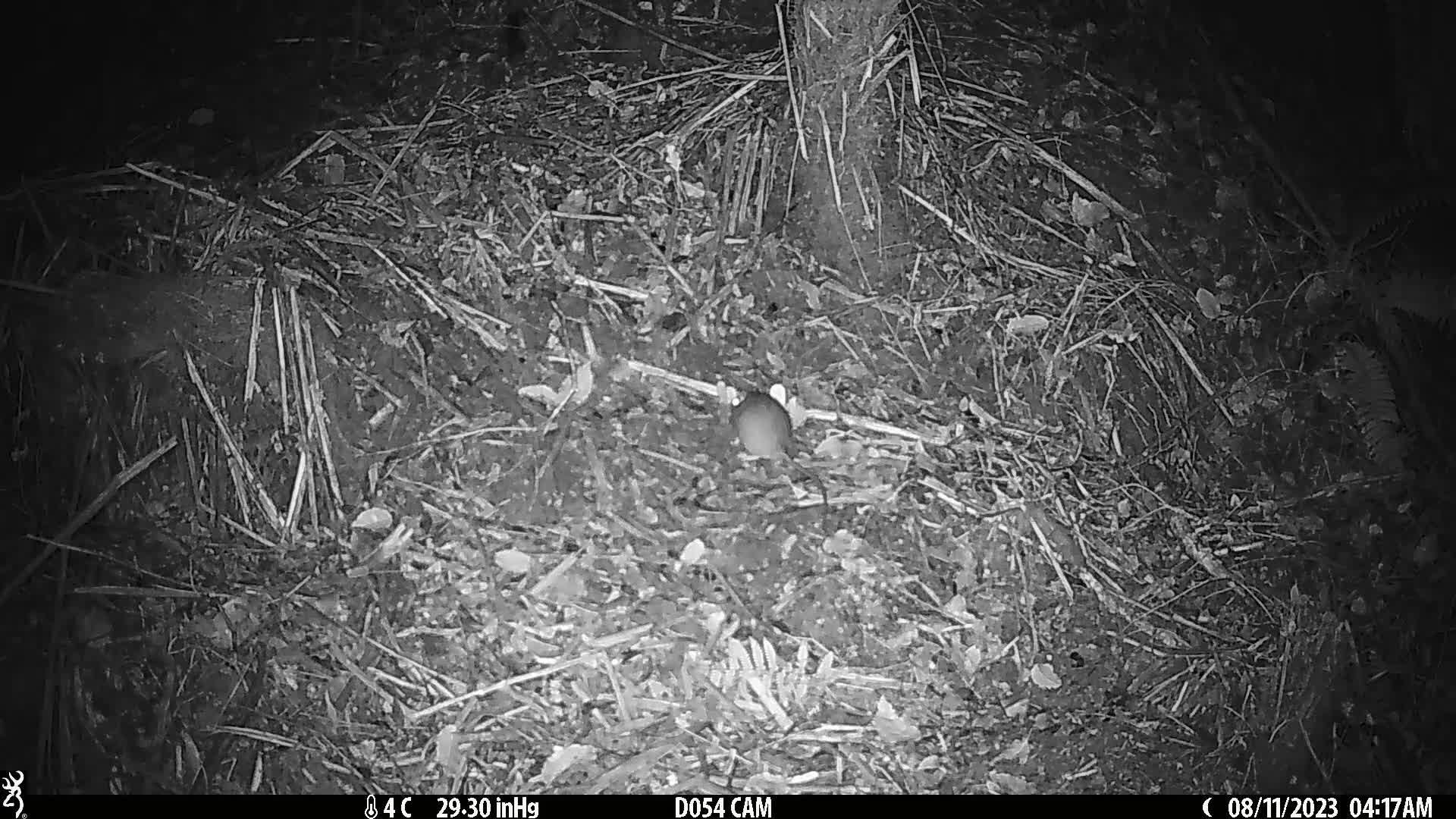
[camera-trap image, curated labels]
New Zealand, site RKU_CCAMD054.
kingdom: Animalia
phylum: Chordata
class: Mammalia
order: Rodentia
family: Muridae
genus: Rattus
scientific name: Rattus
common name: rat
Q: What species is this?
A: Rat (Rattus).